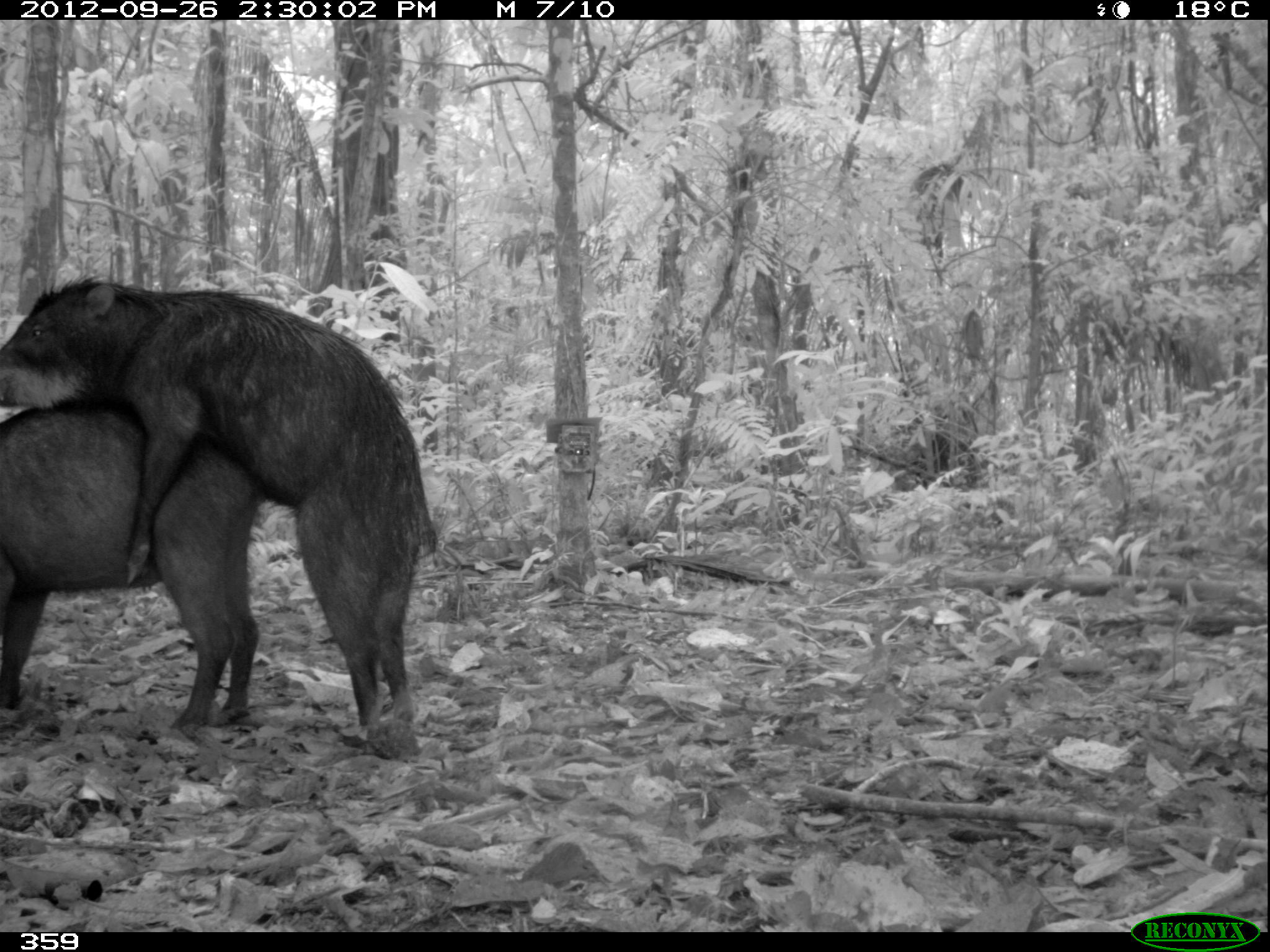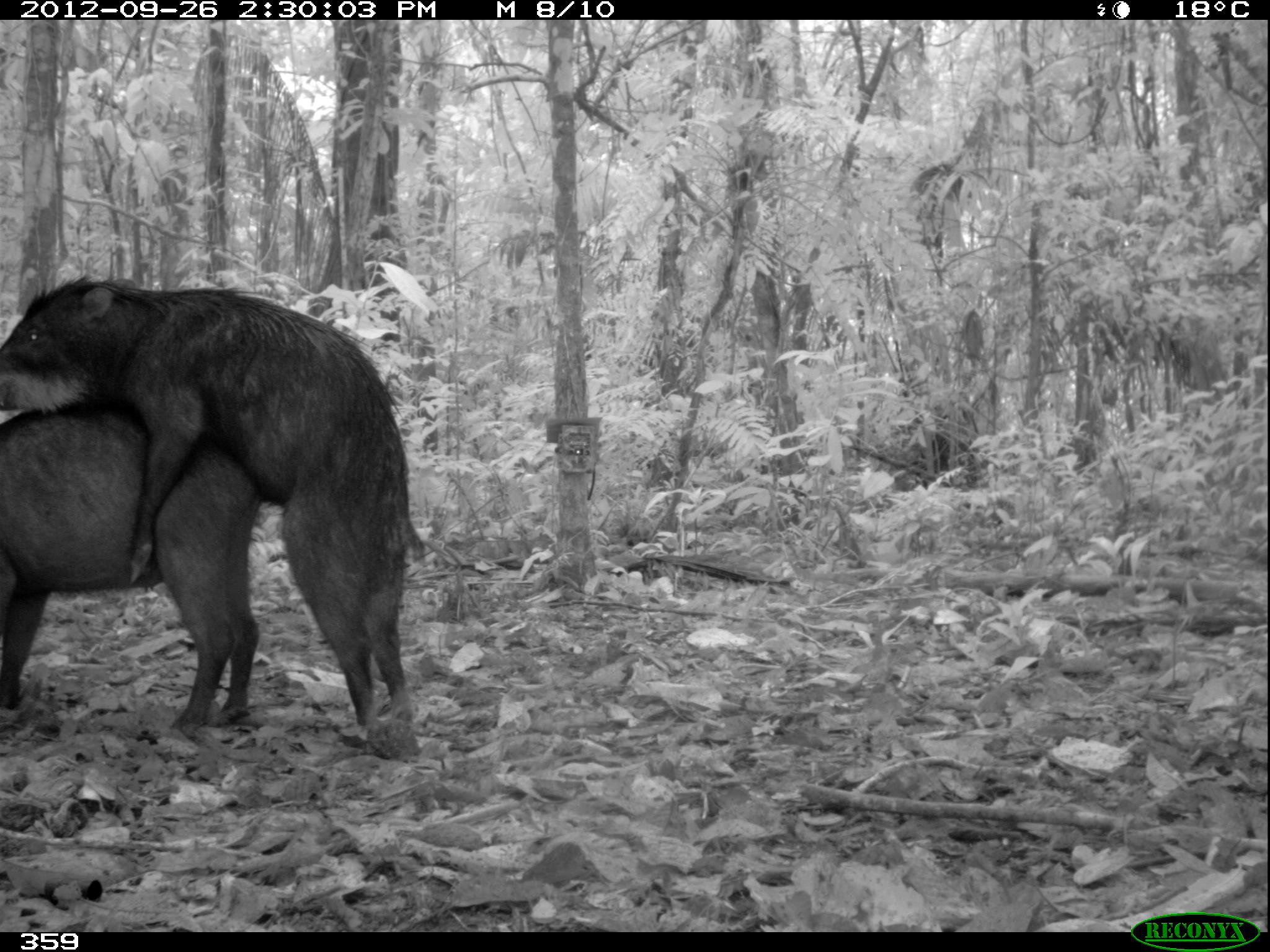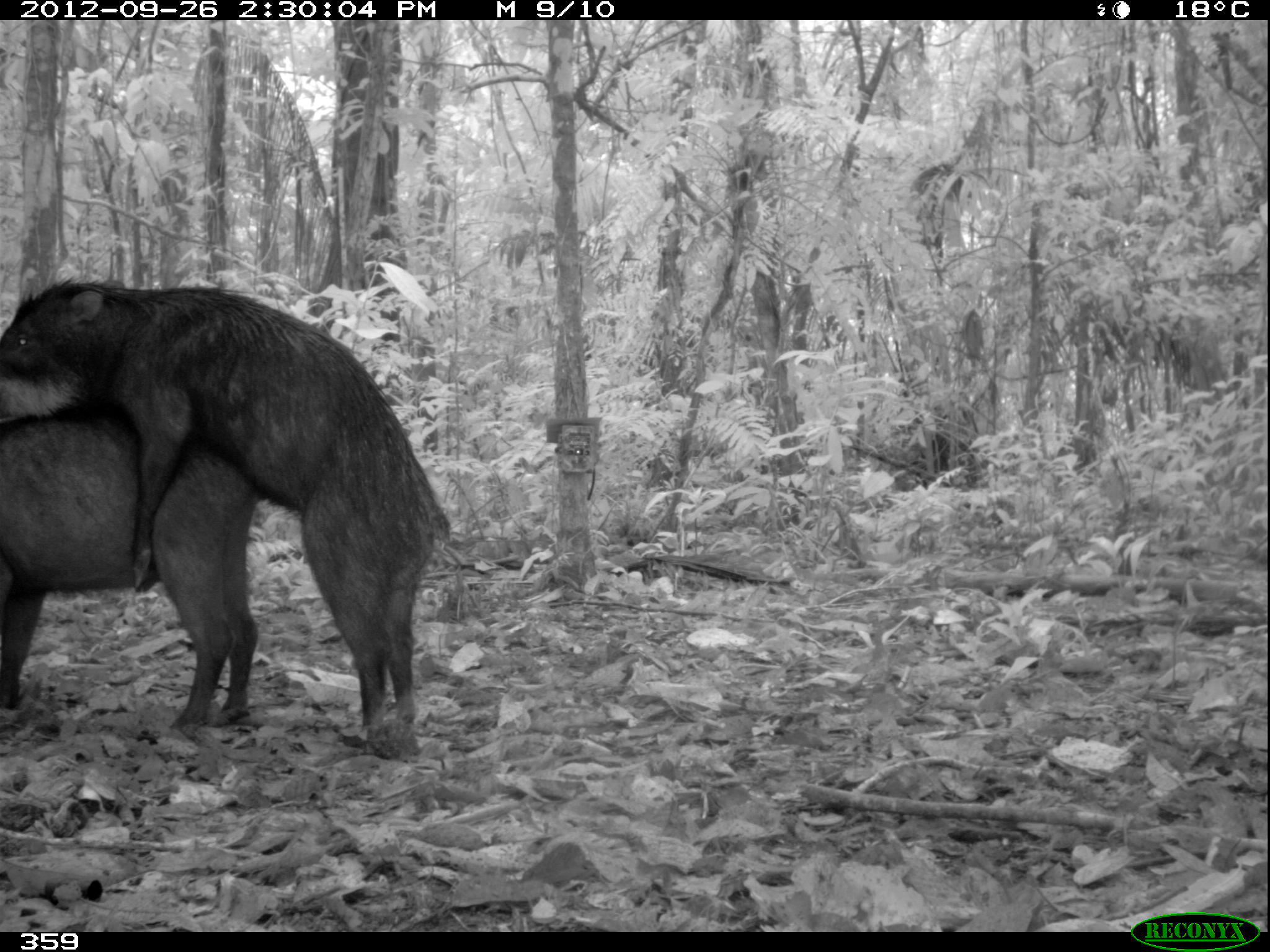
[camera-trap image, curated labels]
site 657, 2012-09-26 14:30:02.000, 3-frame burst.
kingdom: Animalia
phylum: Chordata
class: Mammalia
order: Artiodactyla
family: Tayassuidae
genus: Tayassu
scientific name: Tayassu pecari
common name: white-lipped peccary